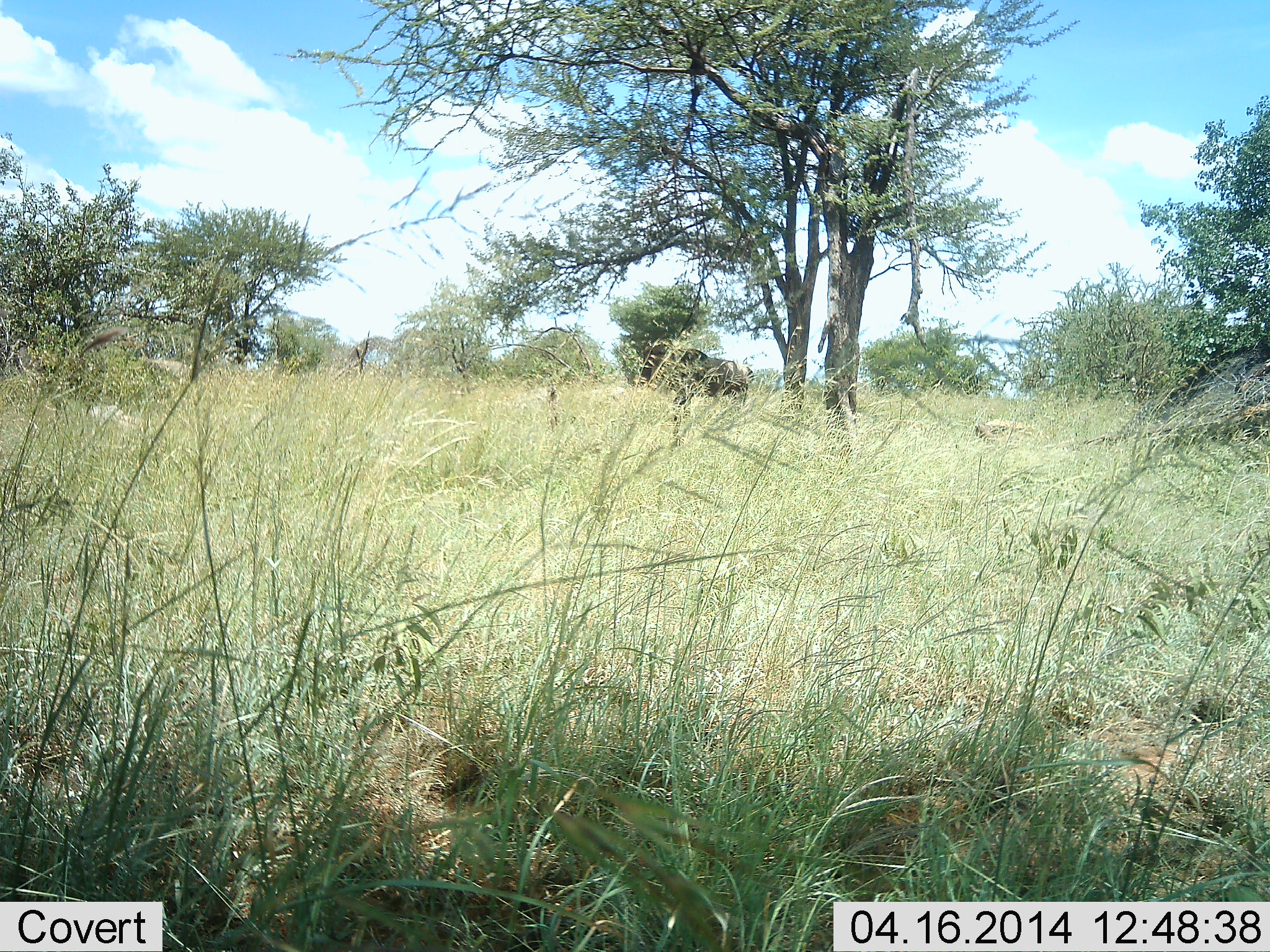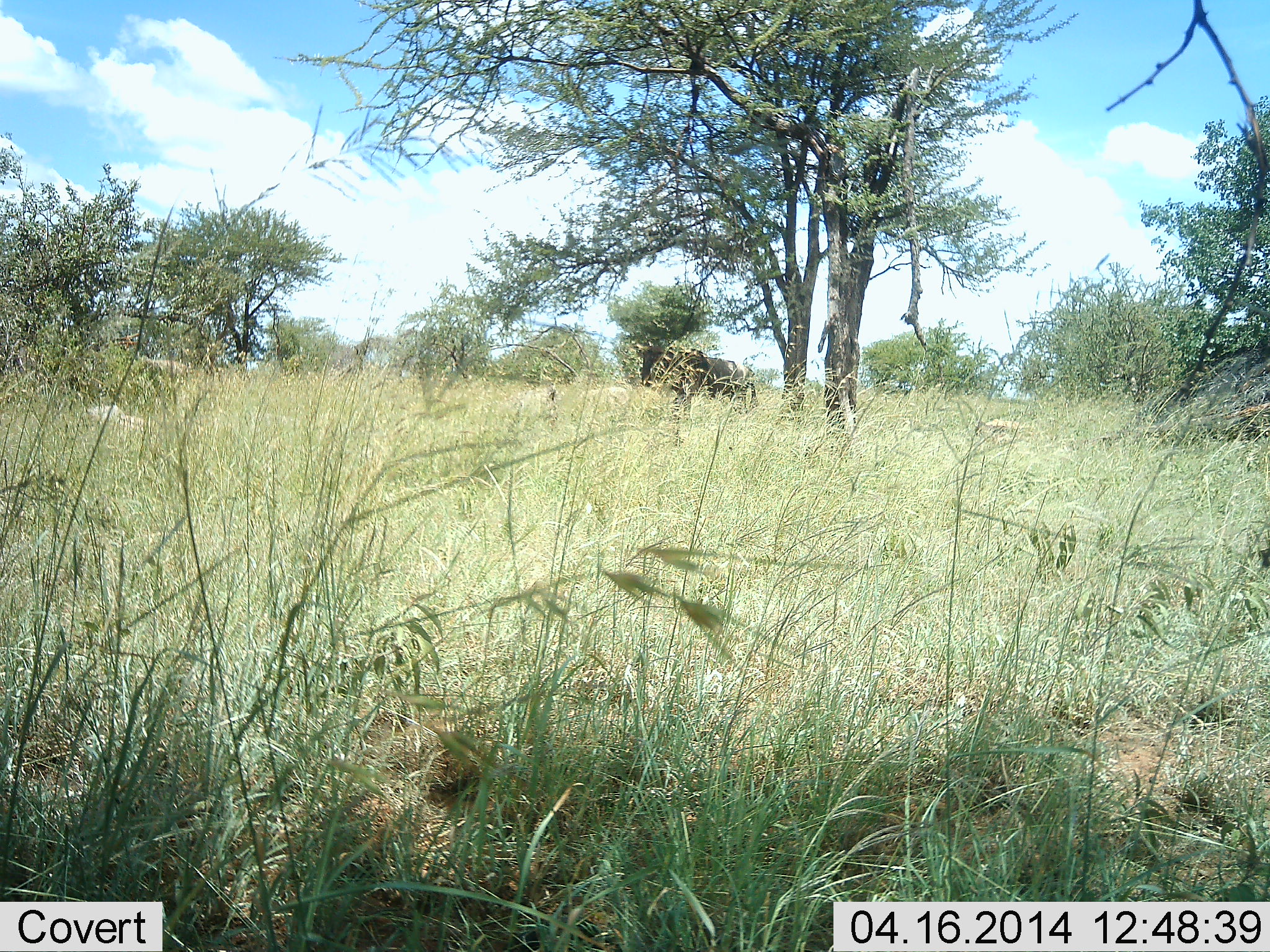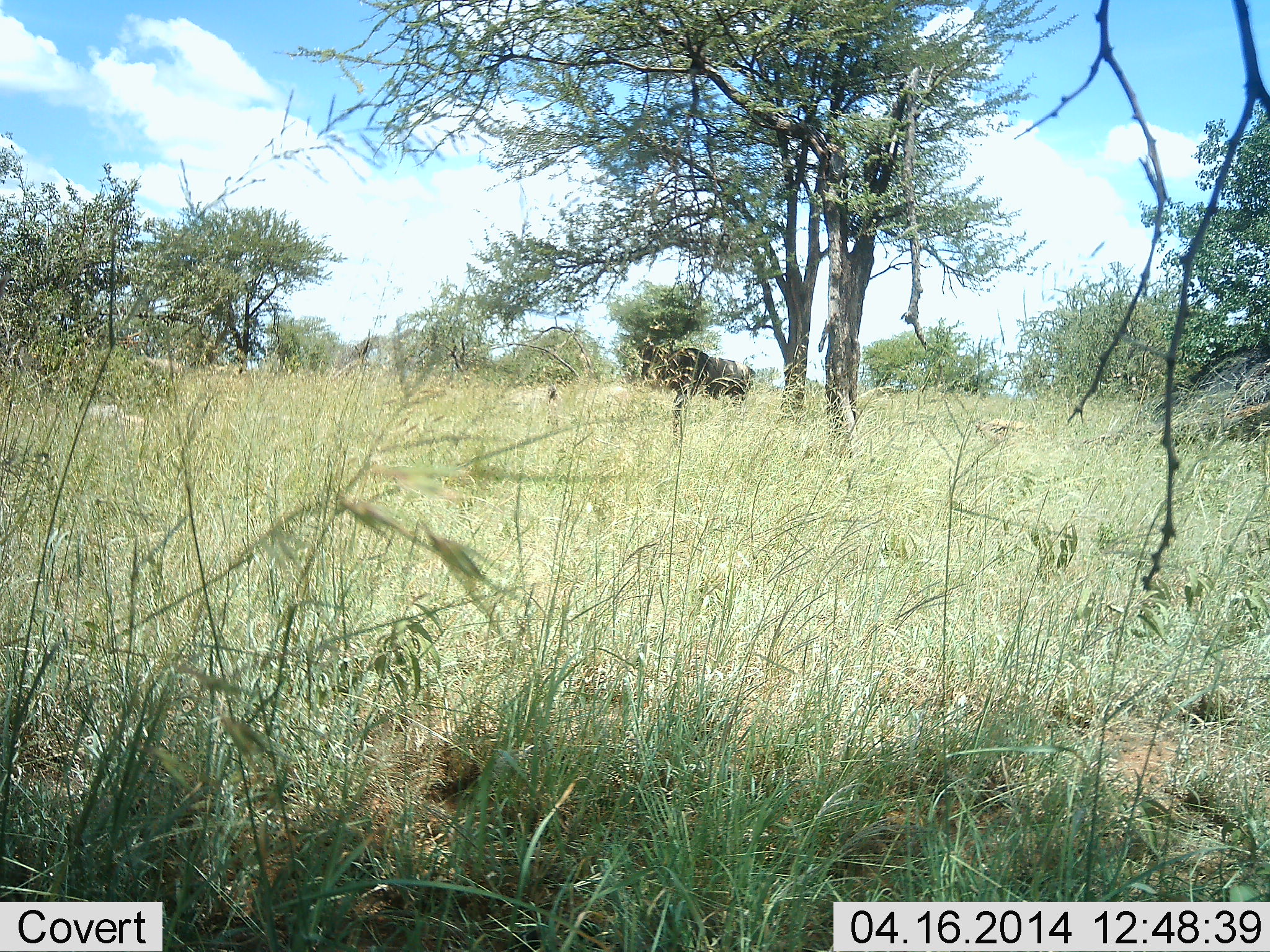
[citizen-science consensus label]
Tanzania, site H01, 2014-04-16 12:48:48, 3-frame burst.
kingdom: Animalia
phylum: Chordata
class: Mammalia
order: Artiodactyla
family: Bovidae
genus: Connochaetes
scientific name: Connochaetes taurinus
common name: blue wildebeest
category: wildebeest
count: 1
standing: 100%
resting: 0%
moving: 0%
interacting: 0%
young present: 0%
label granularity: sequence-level